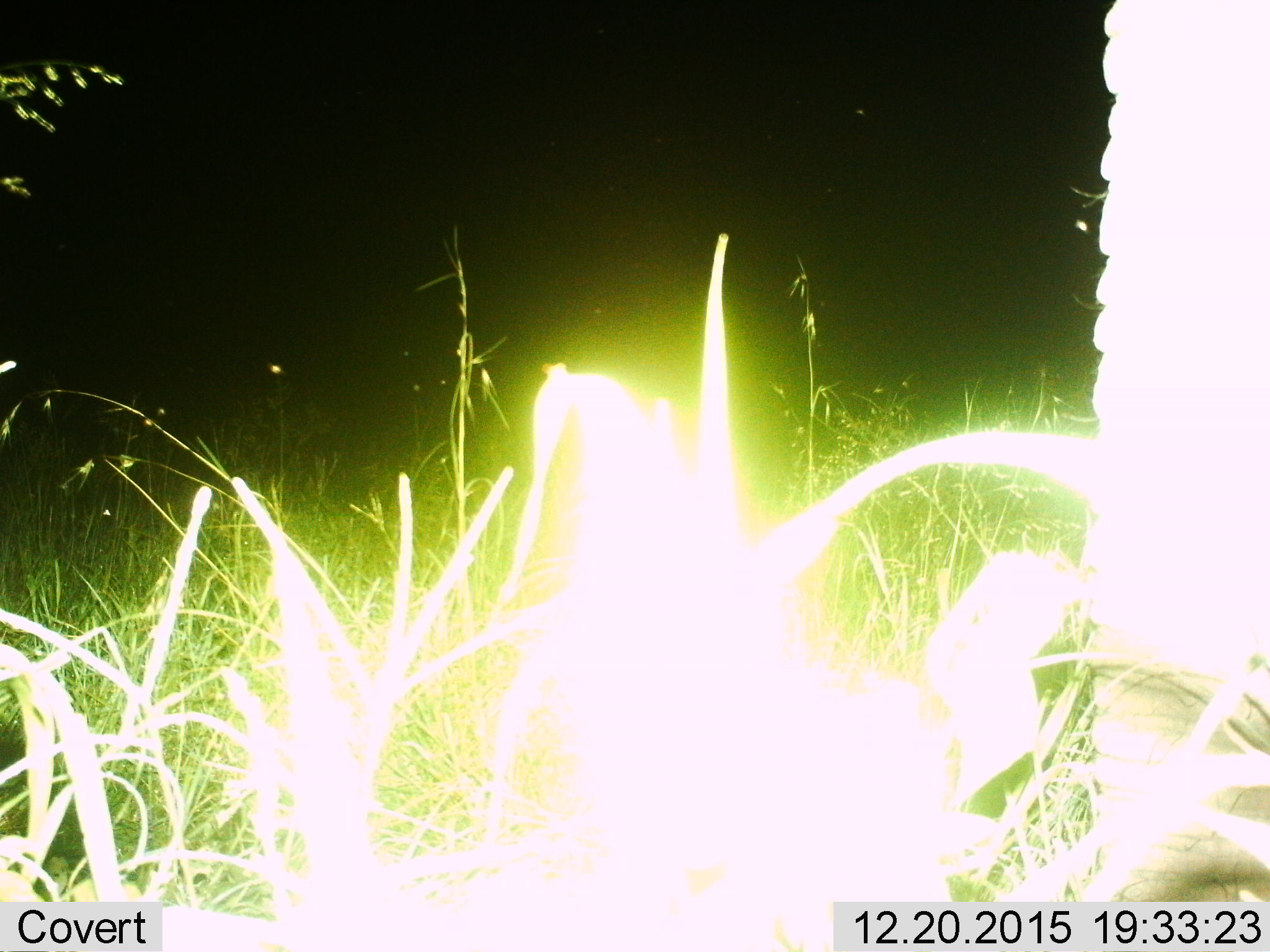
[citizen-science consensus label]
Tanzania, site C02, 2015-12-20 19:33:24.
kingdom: Animalia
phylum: Chordata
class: Mammalia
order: Proboscidea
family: Elephantidae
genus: Loxodonta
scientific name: Loxodonta africana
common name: african bush elephant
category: elephant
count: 1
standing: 91%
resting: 0%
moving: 9%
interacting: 0%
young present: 0%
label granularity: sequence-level